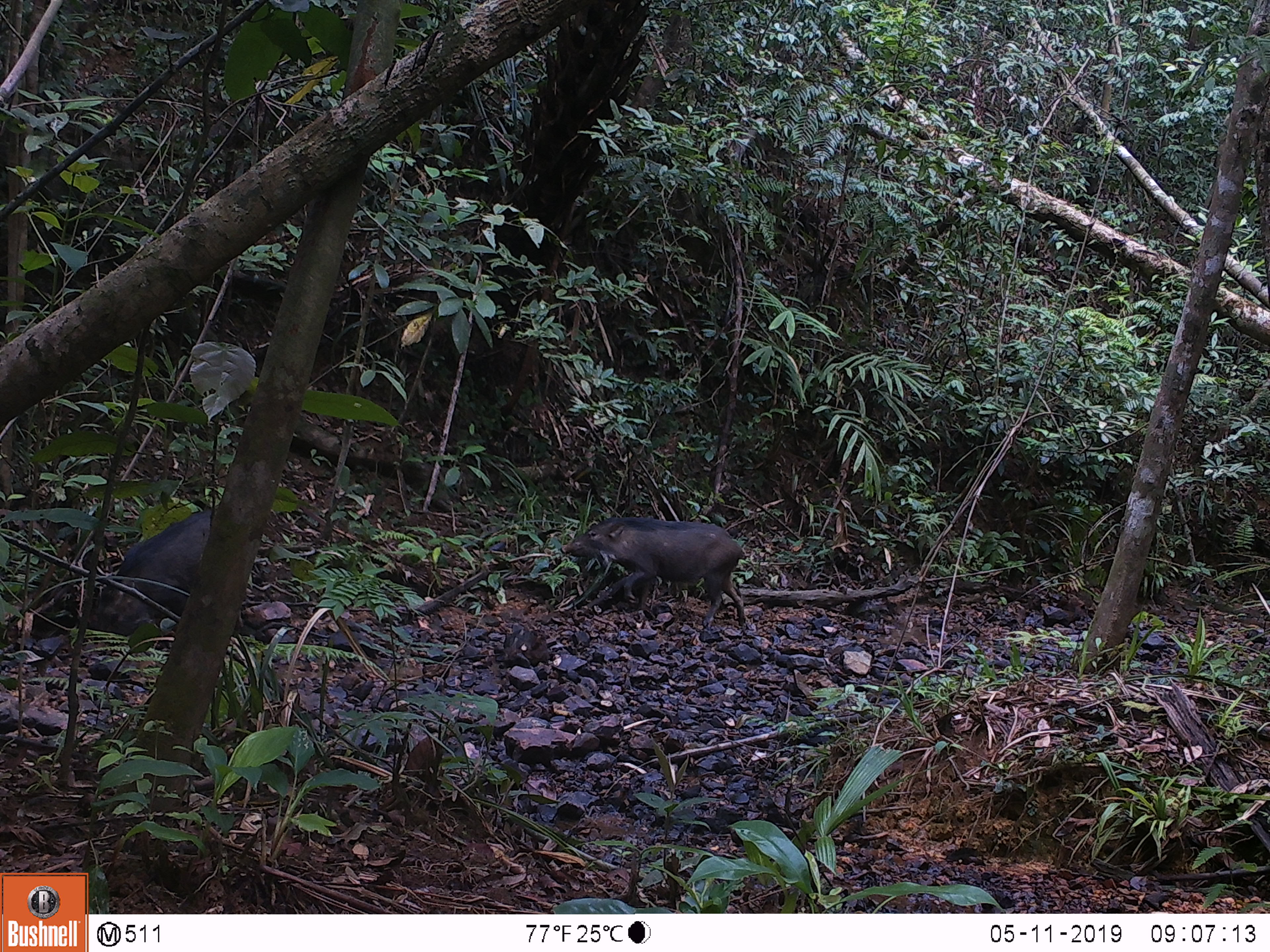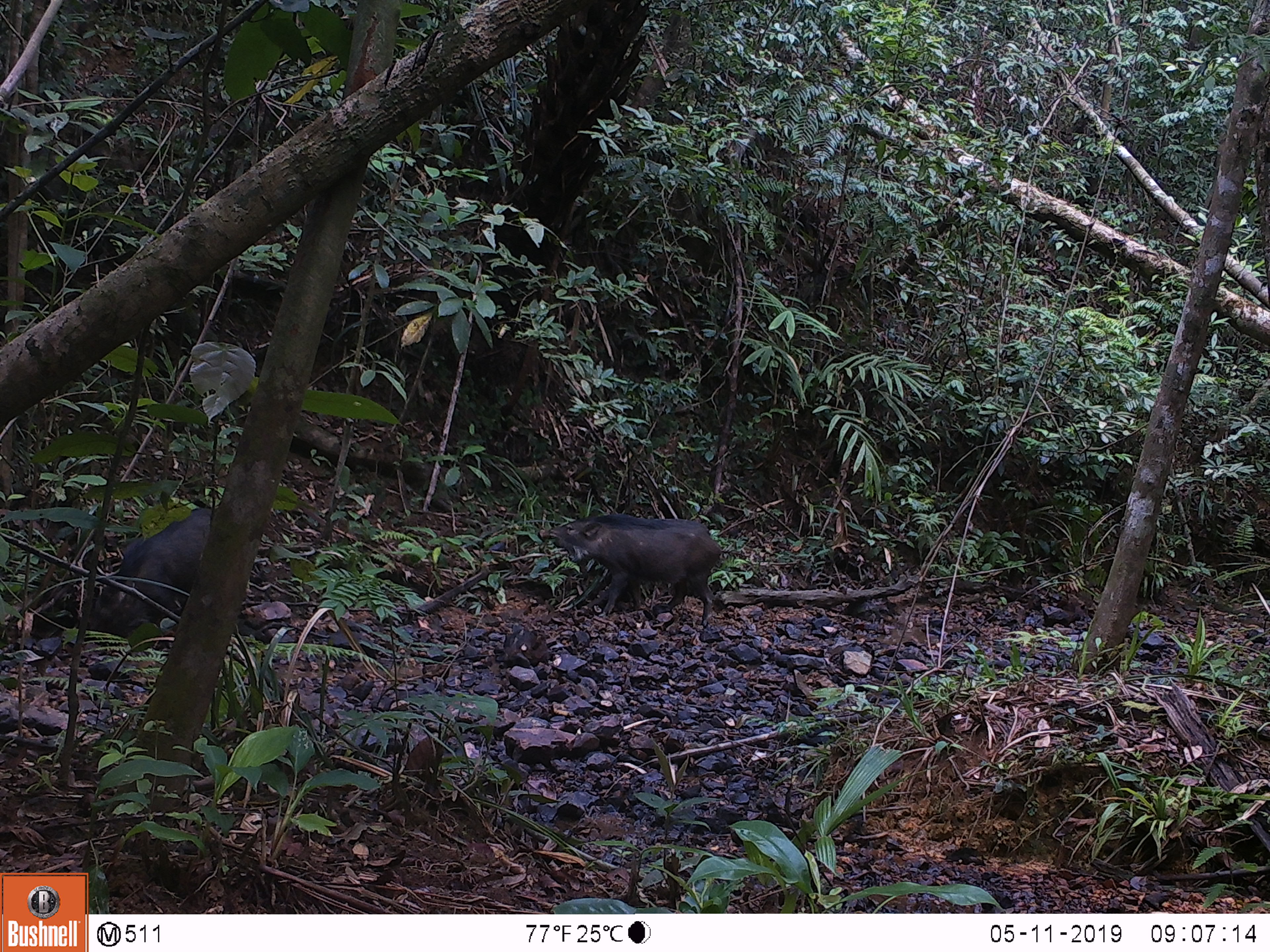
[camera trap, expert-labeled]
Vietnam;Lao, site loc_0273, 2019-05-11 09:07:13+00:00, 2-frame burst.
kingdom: Animalia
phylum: Chordata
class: Mammalia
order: Artiodactyla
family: Suidae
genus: Sus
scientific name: Sus scrofa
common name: eurasian wild pig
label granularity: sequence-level